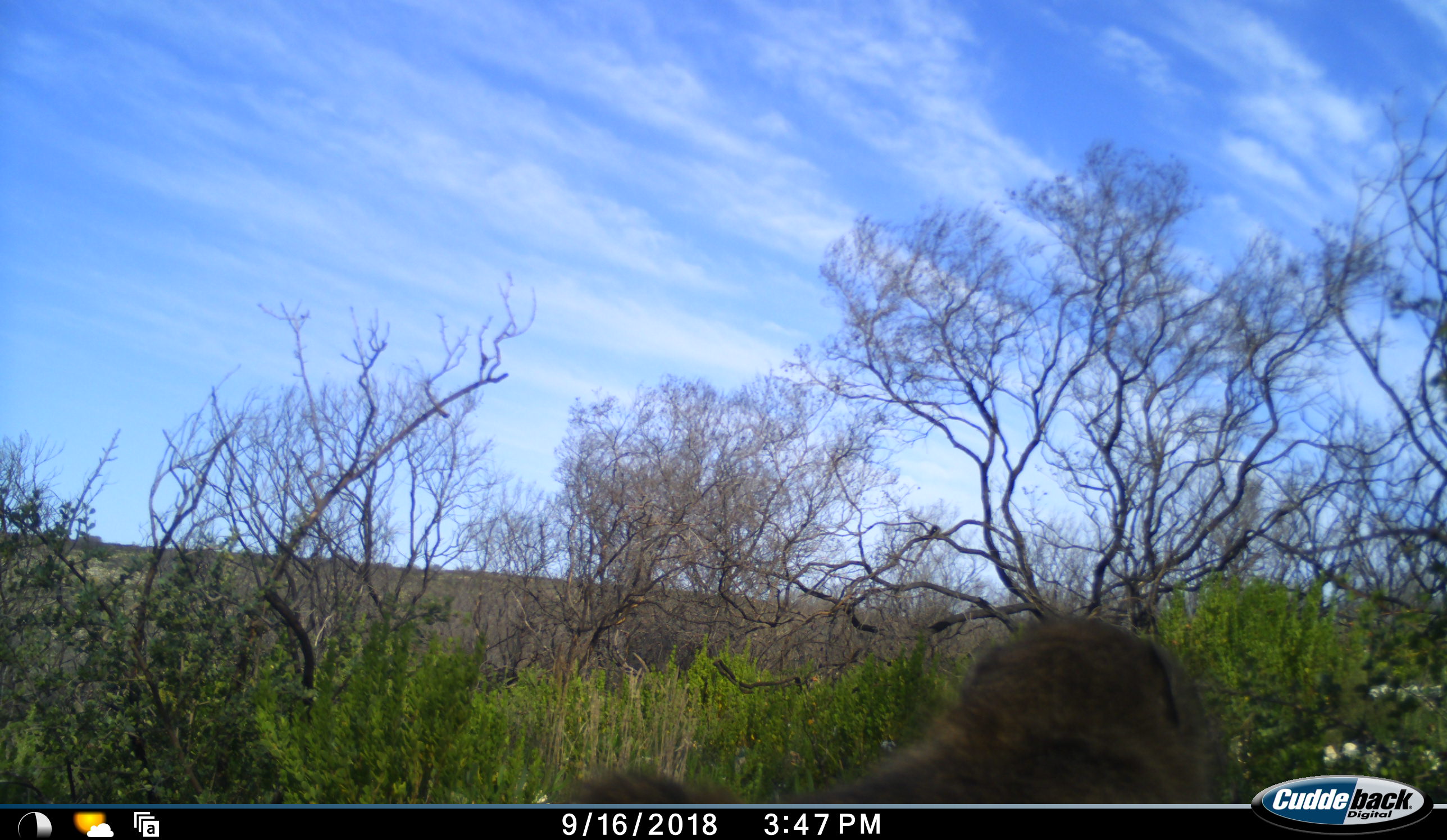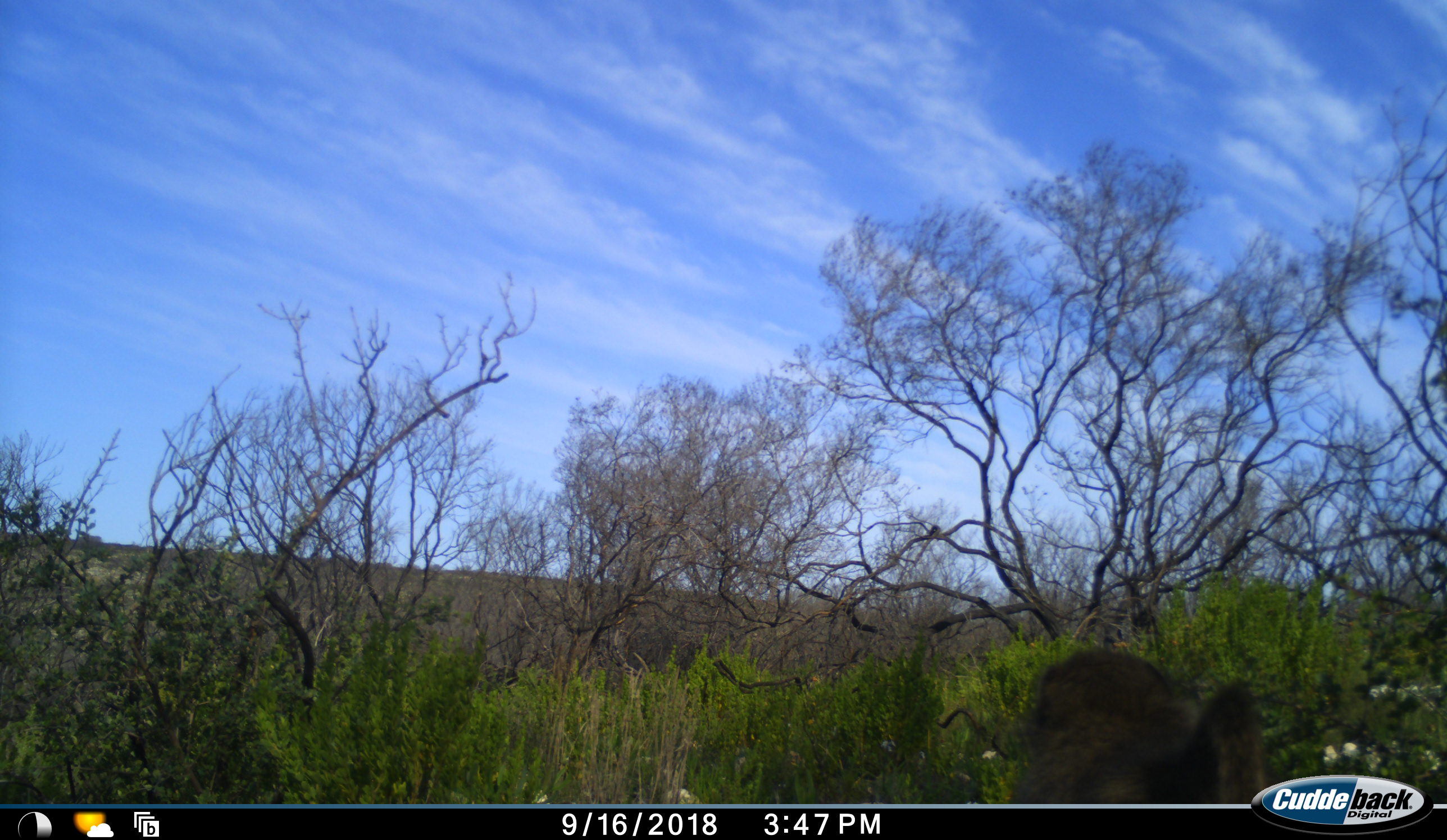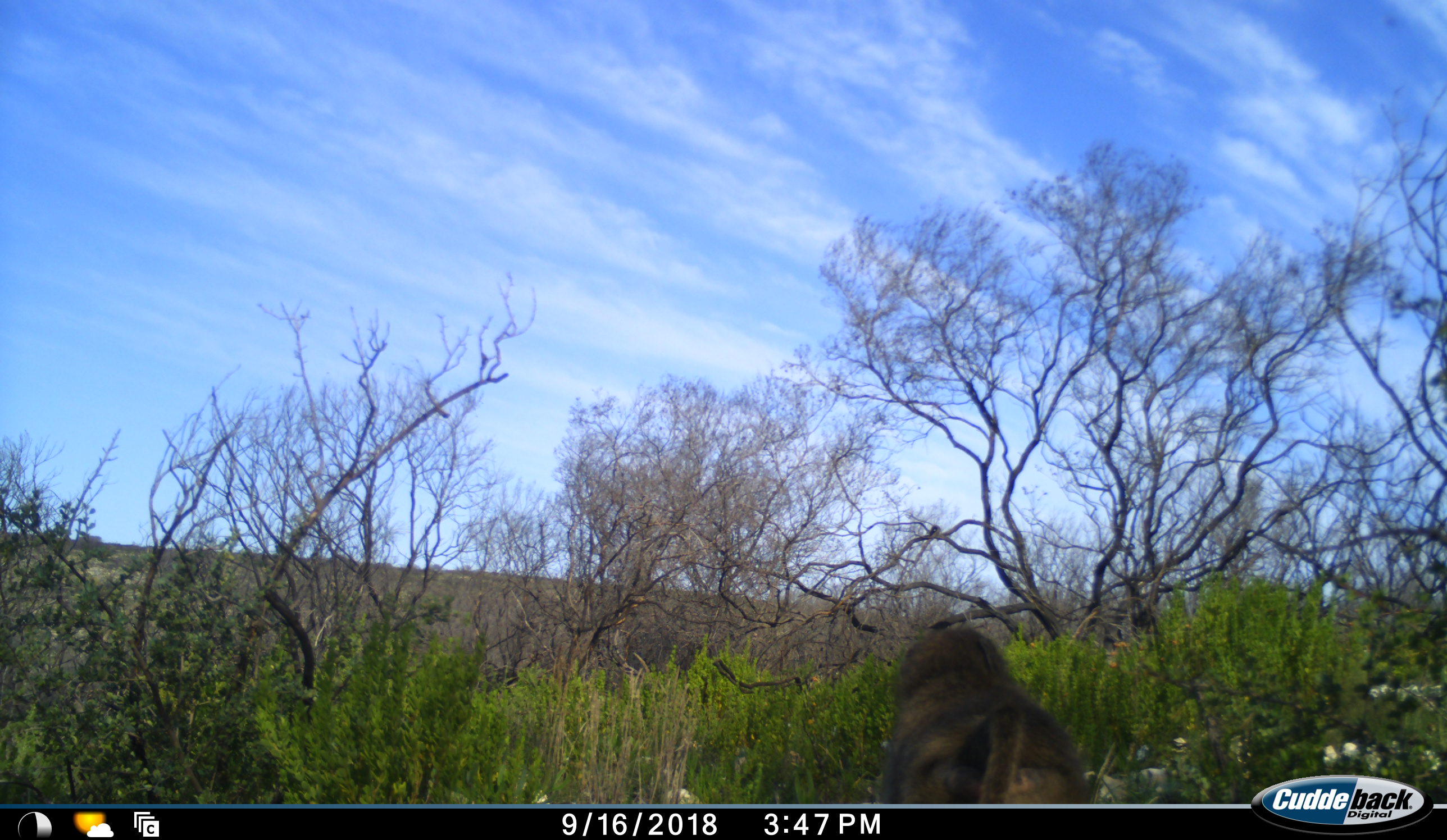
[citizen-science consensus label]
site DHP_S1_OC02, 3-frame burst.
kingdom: Animalia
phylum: Chordata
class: Mammalia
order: Primates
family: Cercopithecidae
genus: Papio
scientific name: Papio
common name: baboon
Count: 1.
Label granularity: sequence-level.